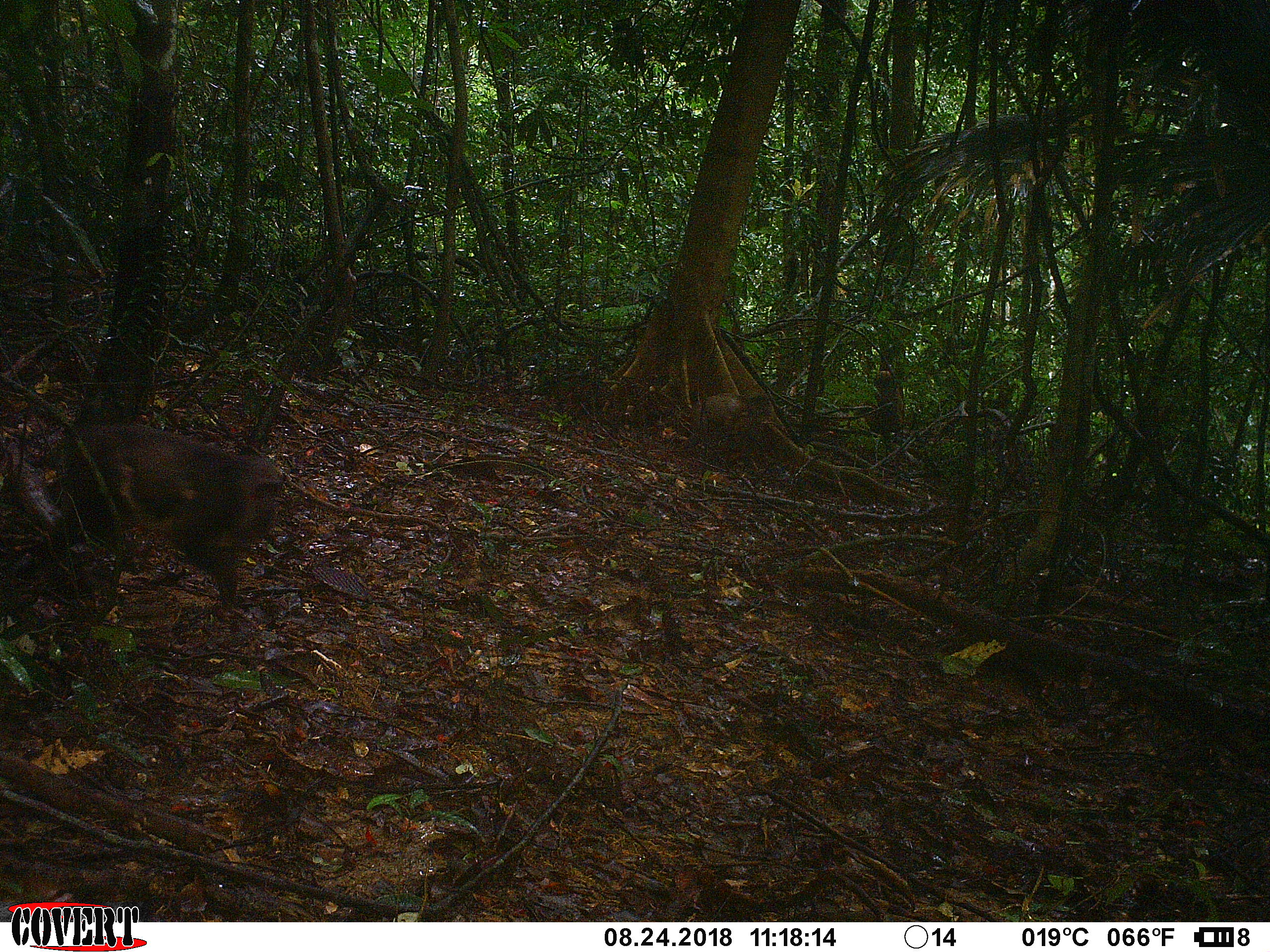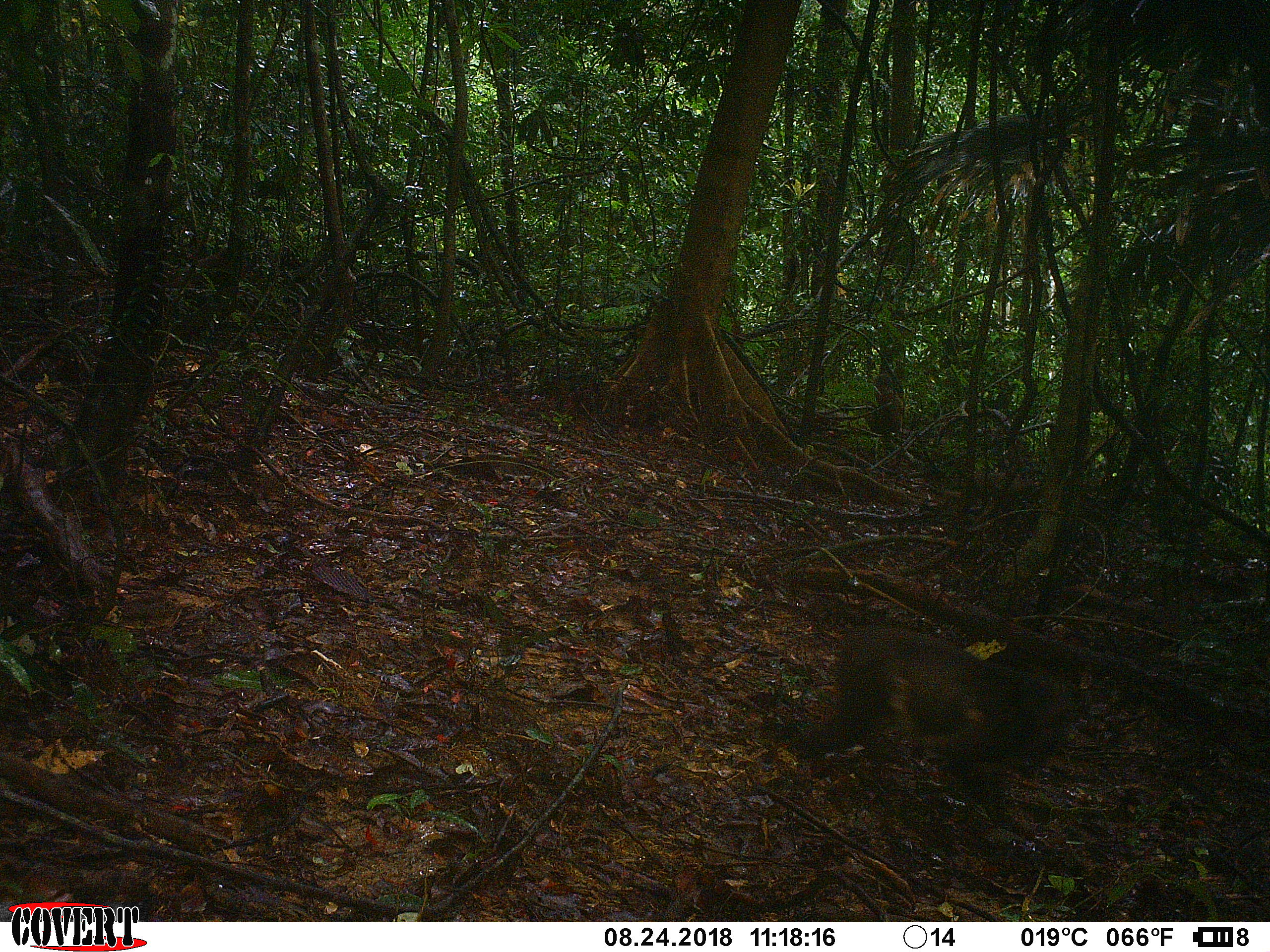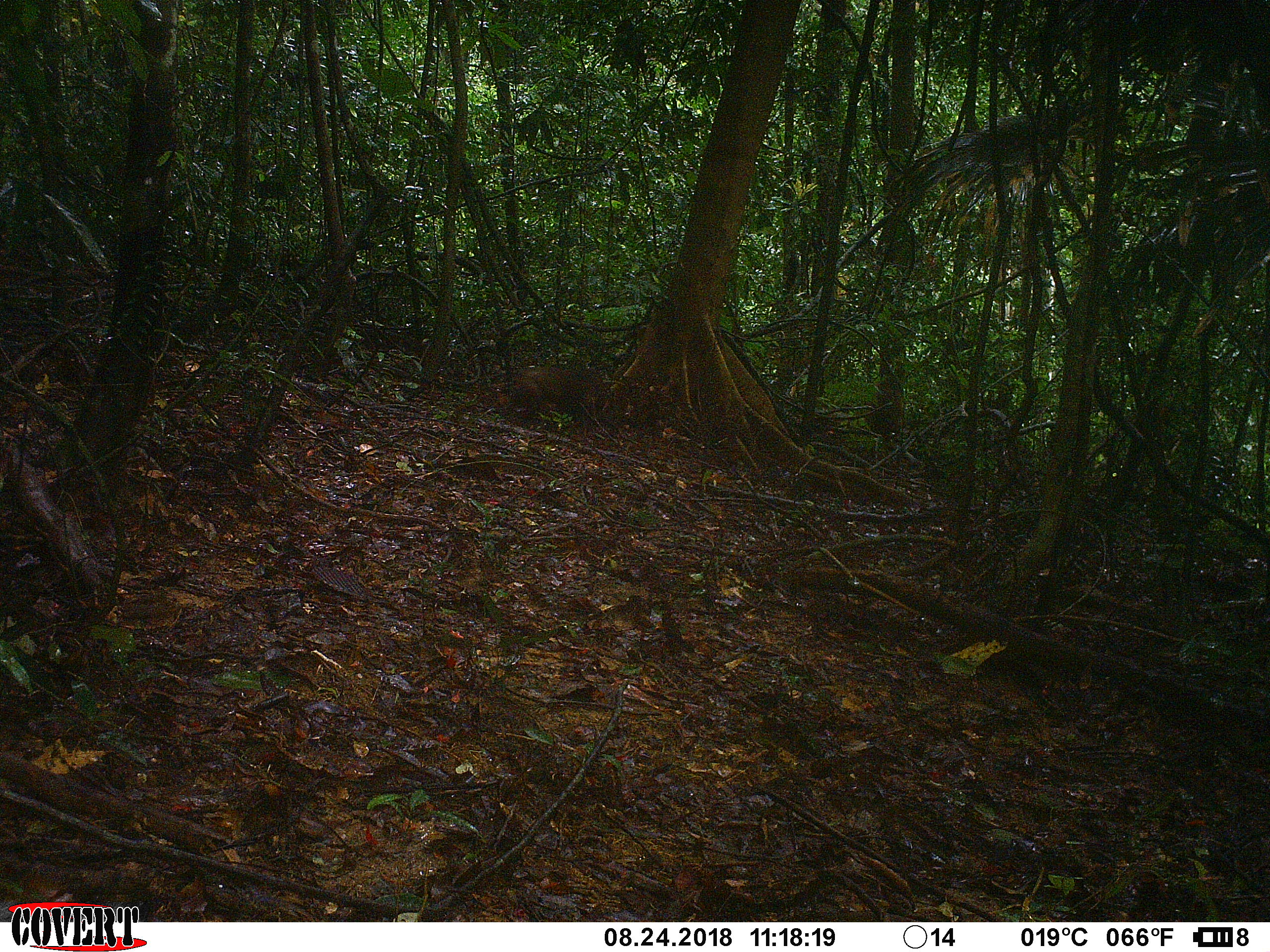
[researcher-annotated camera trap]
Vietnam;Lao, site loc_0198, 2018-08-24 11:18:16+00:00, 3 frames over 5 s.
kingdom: Animalia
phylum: Chordata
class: Mammalia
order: Primates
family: Cercopithecidae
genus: Macaca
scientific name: Macaca arctoides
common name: stump-tailed macaque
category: stump tailed macaque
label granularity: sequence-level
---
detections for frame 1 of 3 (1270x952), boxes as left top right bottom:
stump tailed macaque: 14 420 284 605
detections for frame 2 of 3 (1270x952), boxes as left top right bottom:
stump tailed macaque: 758 622 1067 828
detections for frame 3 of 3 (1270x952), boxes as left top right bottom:
stump tailed macaque: 492 365 583 417